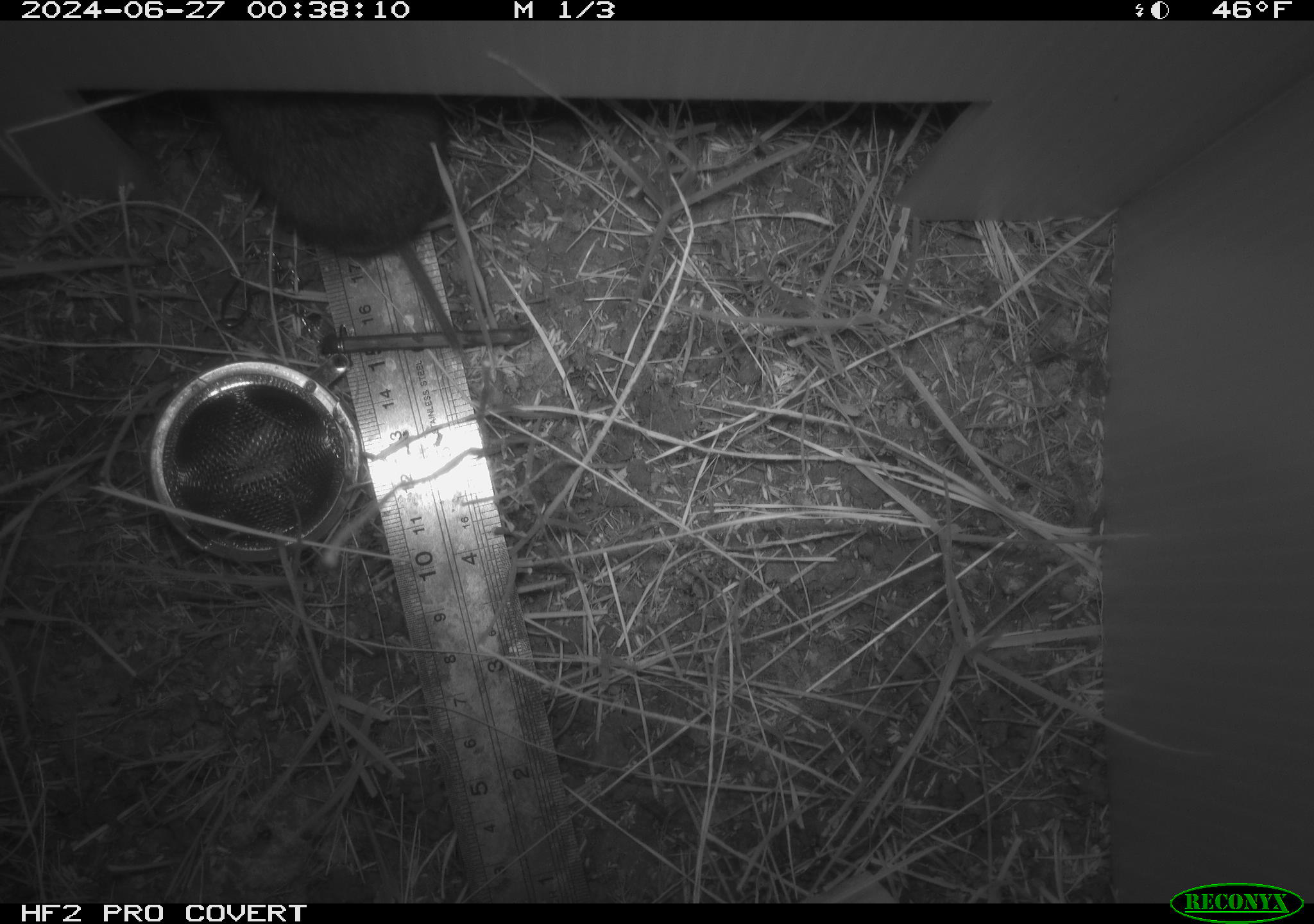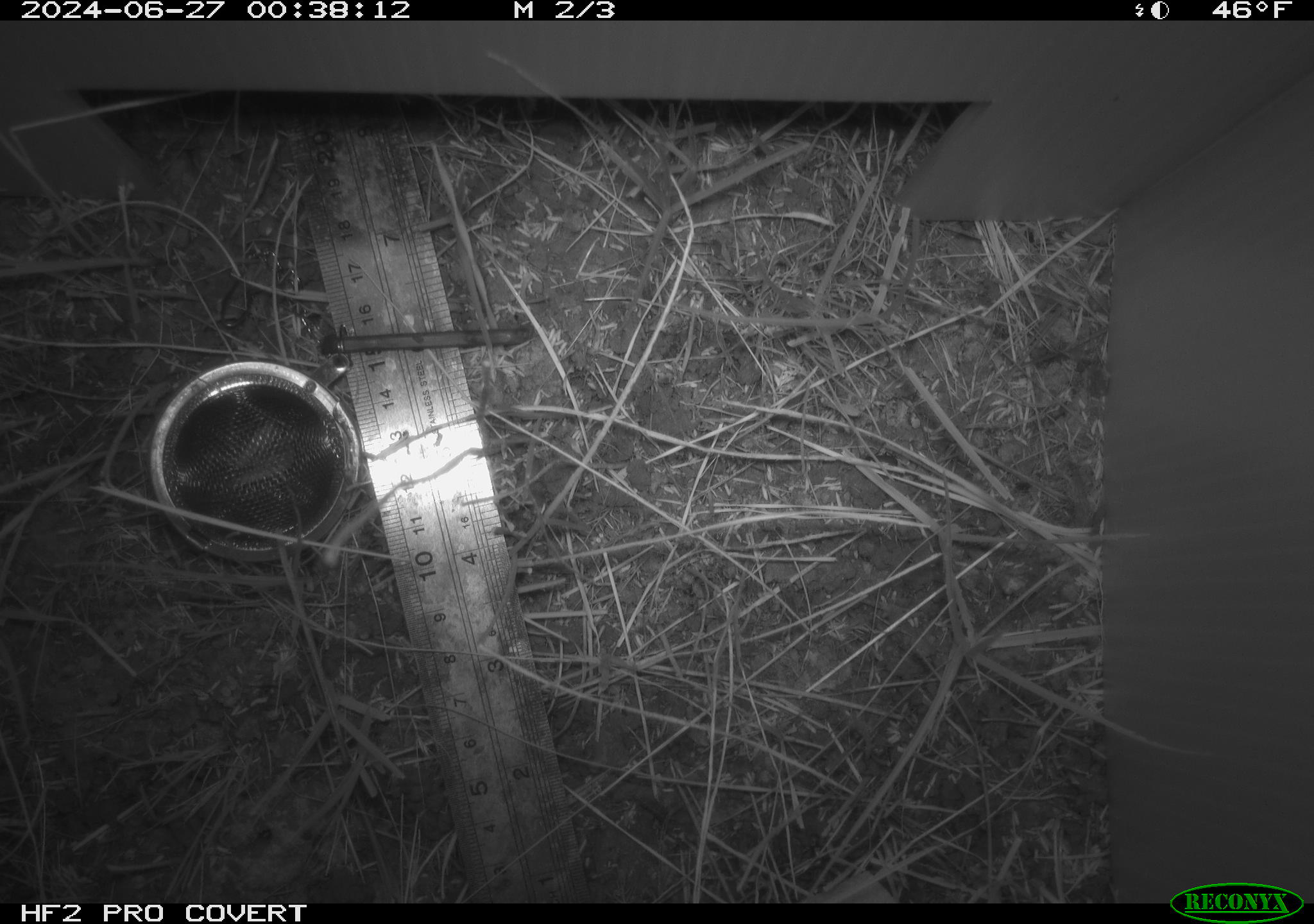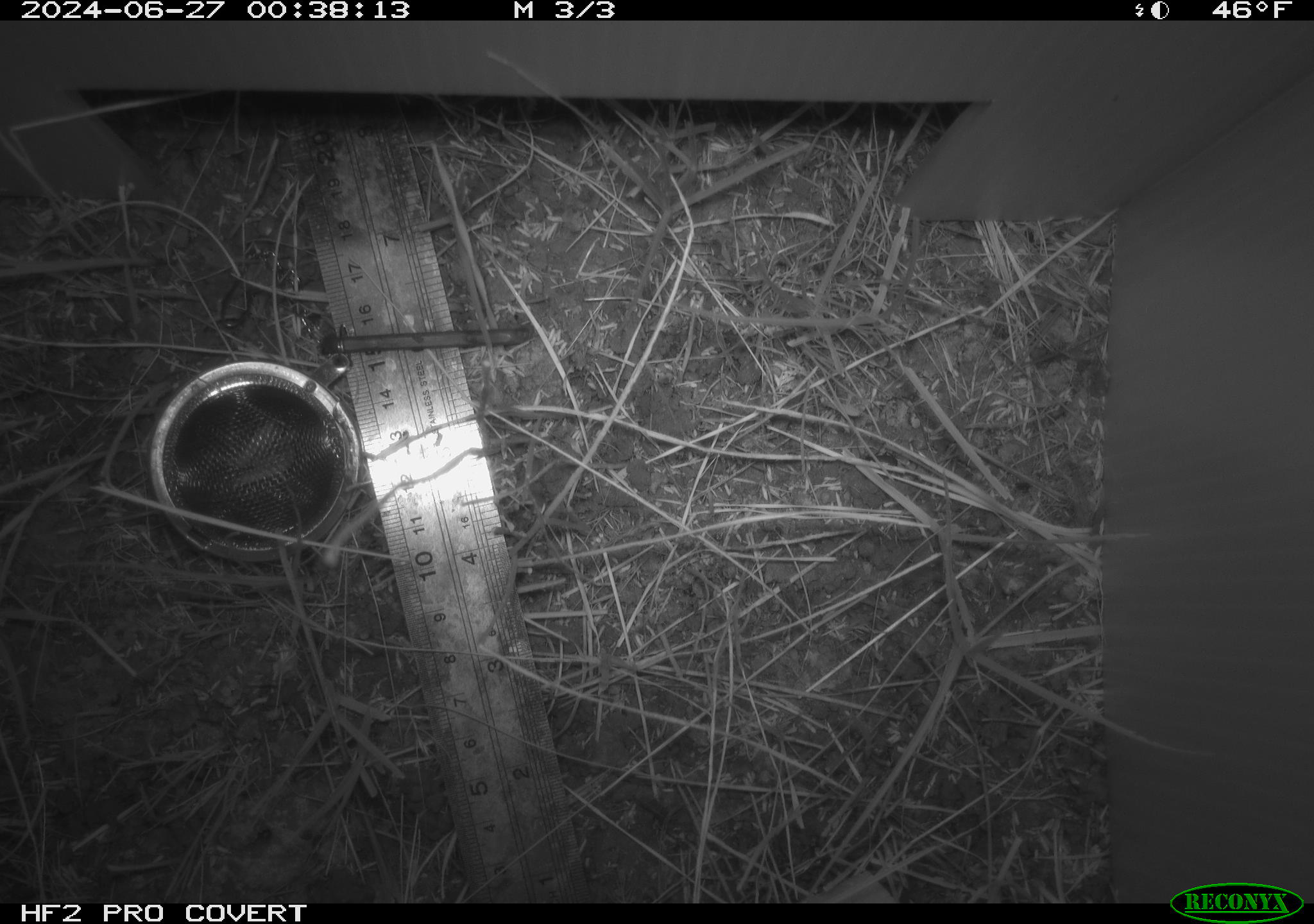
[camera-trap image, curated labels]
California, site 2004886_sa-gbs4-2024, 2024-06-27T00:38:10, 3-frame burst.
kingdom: Animalia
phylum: Chordata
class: Mammalia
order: Rodentia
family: Cricetidae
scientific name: Arvicolinae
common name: voles, lemmings, and muskrats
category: arvicolinae subfamily